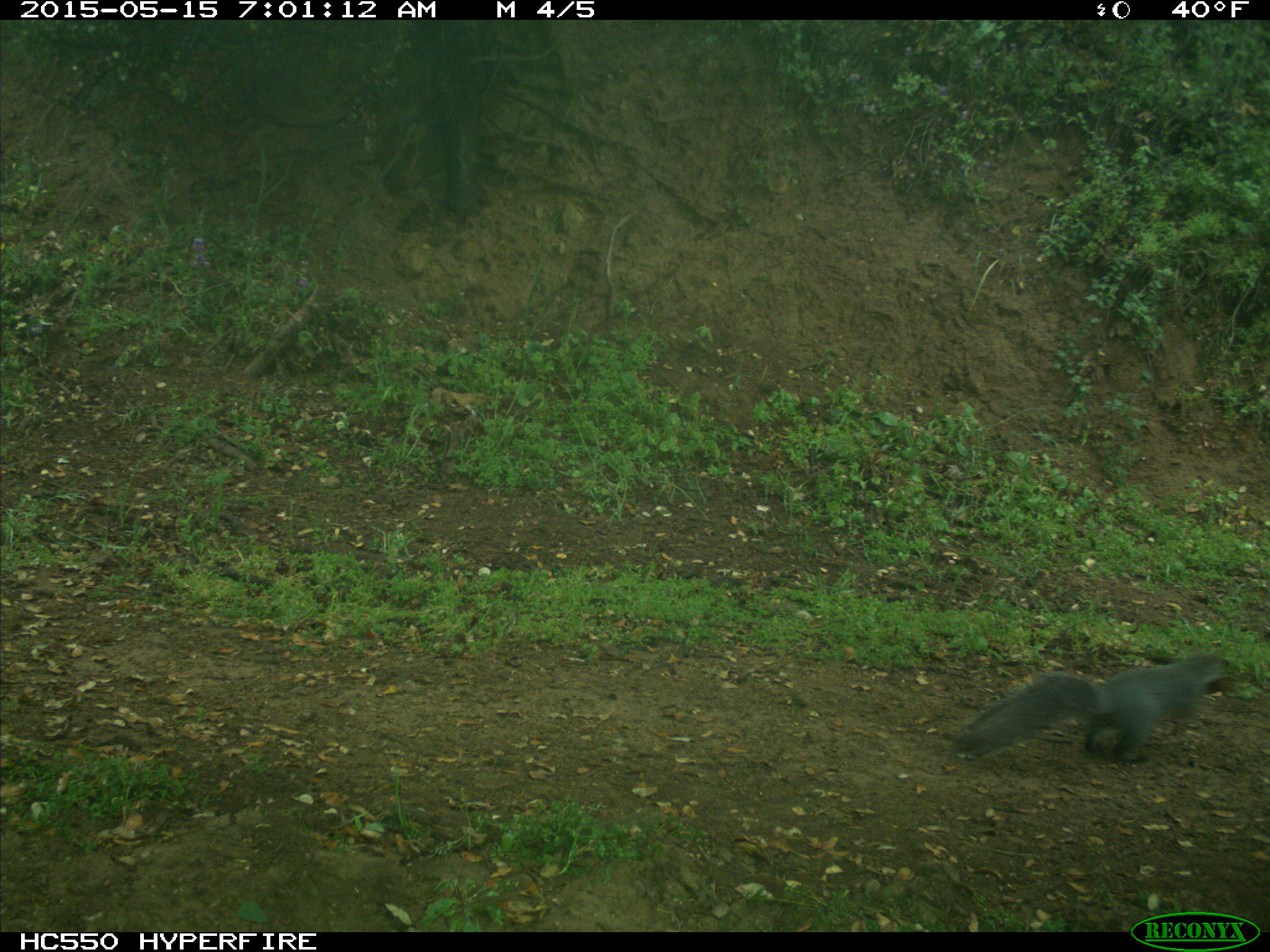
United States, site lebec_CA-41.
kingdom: Animalia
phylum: Chordata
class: Mammalia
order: Rodentia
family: Sciuridae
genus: Sciurus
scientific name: Sciurus carolinensis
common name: eastern gray squirrel